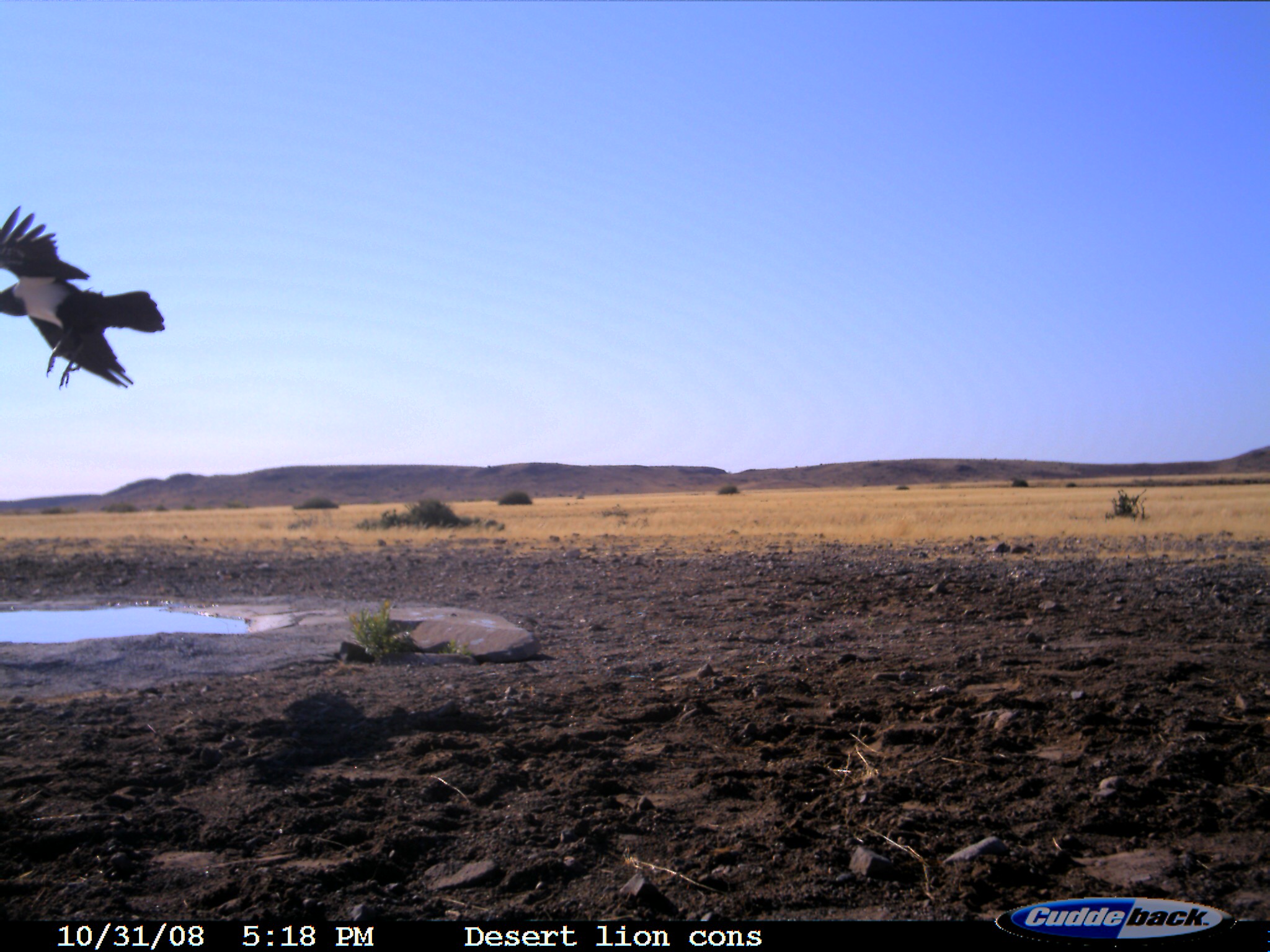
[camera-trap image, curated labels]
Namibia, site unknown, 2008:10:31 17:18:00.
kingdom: Animalia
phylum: Chordata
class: Aves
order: Passeriformes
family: Corvidae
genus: Corvus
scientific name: Corvus albus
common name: pied crow